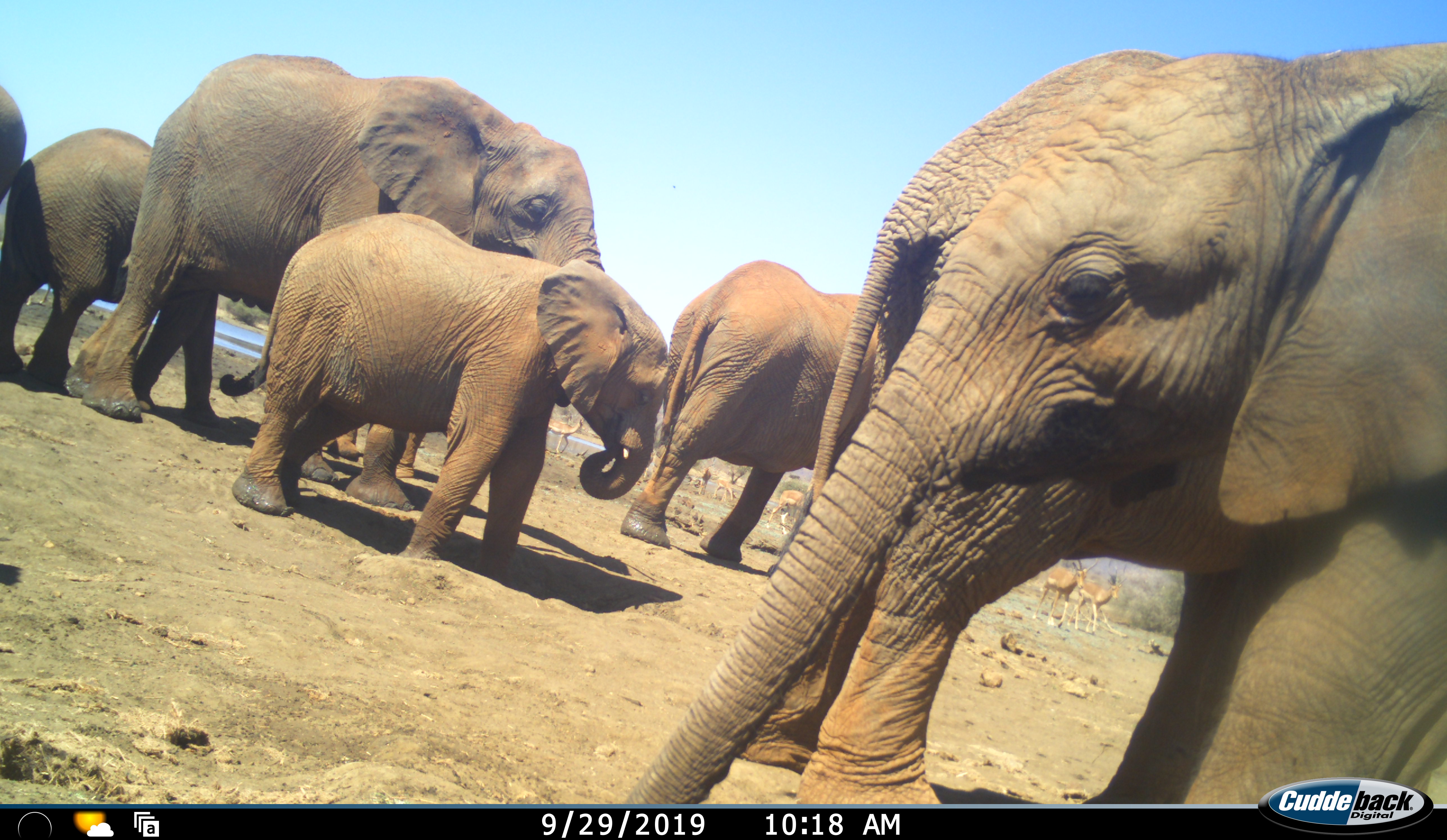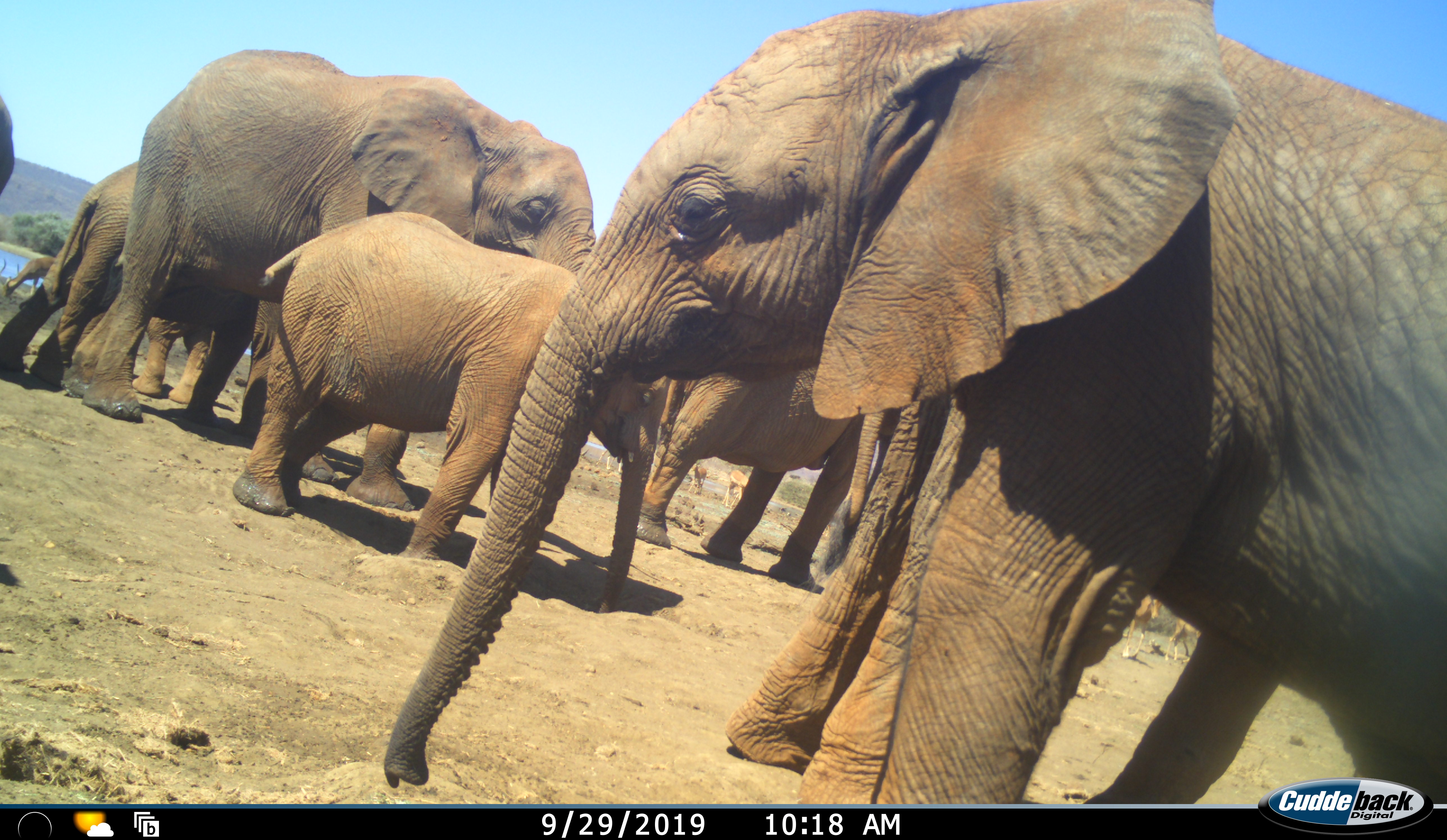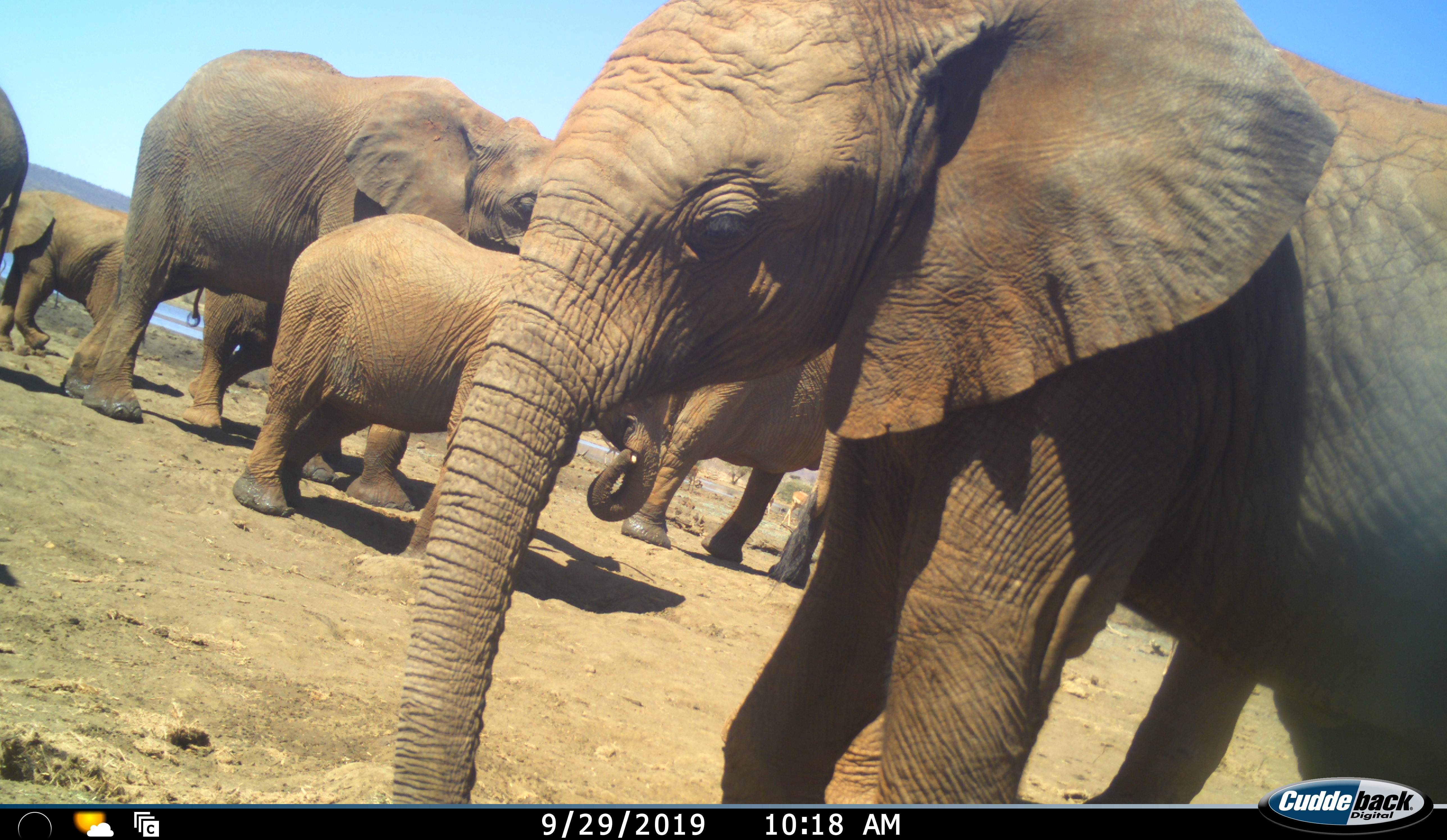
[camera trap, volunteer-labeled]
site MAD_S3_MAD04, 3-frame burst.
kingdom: Animalia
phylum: Chordata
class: Mammalia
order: Proboscidea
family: Elephantidae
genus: Loxodonta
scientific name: Loxodonta africana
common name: african bush elephant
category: elephant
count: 7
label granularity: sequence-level